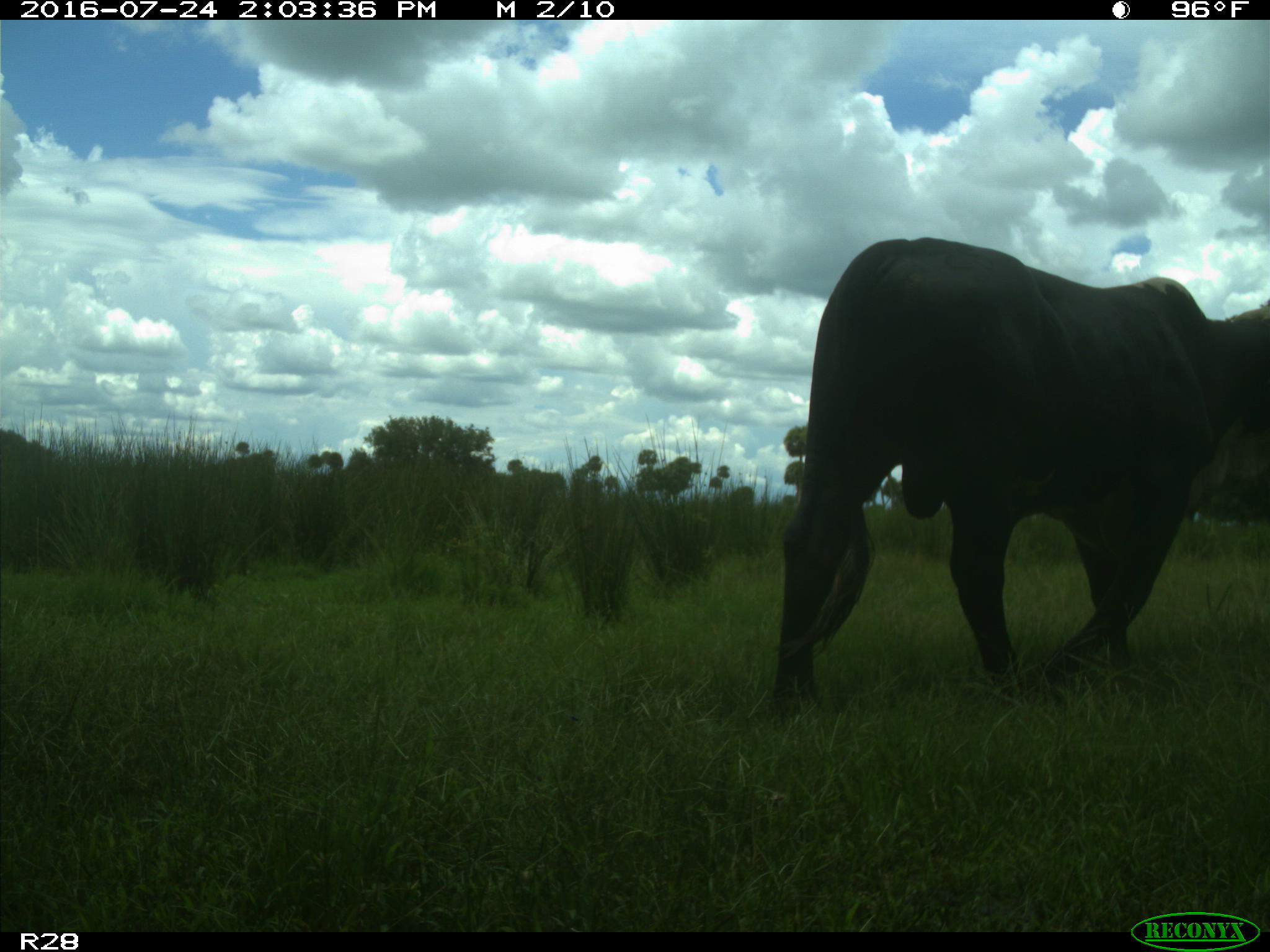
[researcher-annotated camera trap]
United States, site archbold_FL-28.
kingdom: Animalia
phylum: Chordata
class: Mammalia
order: Artiodactyla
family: Bovidae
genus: Bos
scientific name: Bos taurus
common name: domestic cow